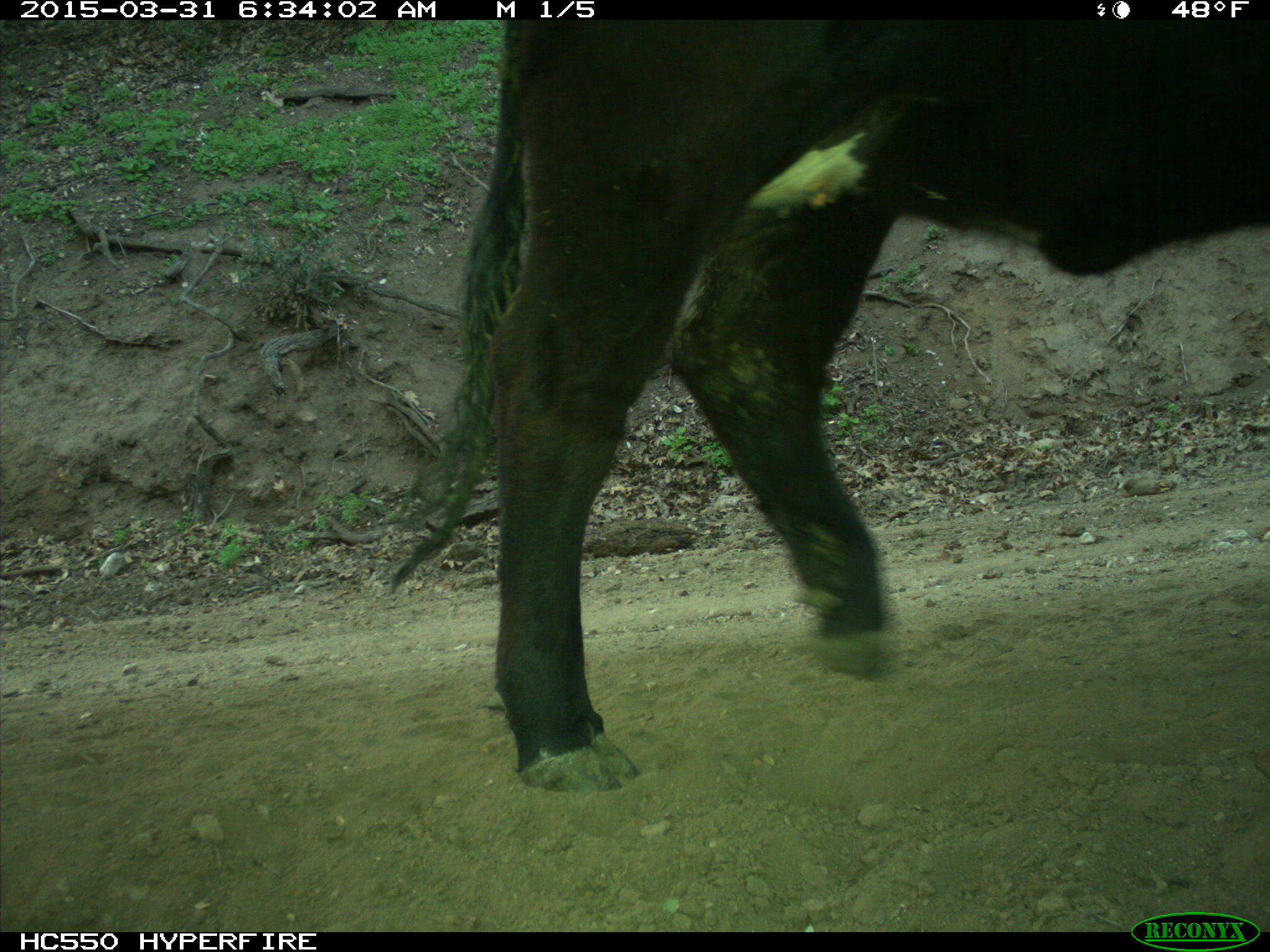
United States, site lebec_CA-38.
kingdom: Animalia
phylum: Chordata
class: Mammalia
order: Artiodactyla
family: Bovidae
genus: Bos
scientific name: Bos taurus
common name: domestic cow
Bos taurus (domestic cow).